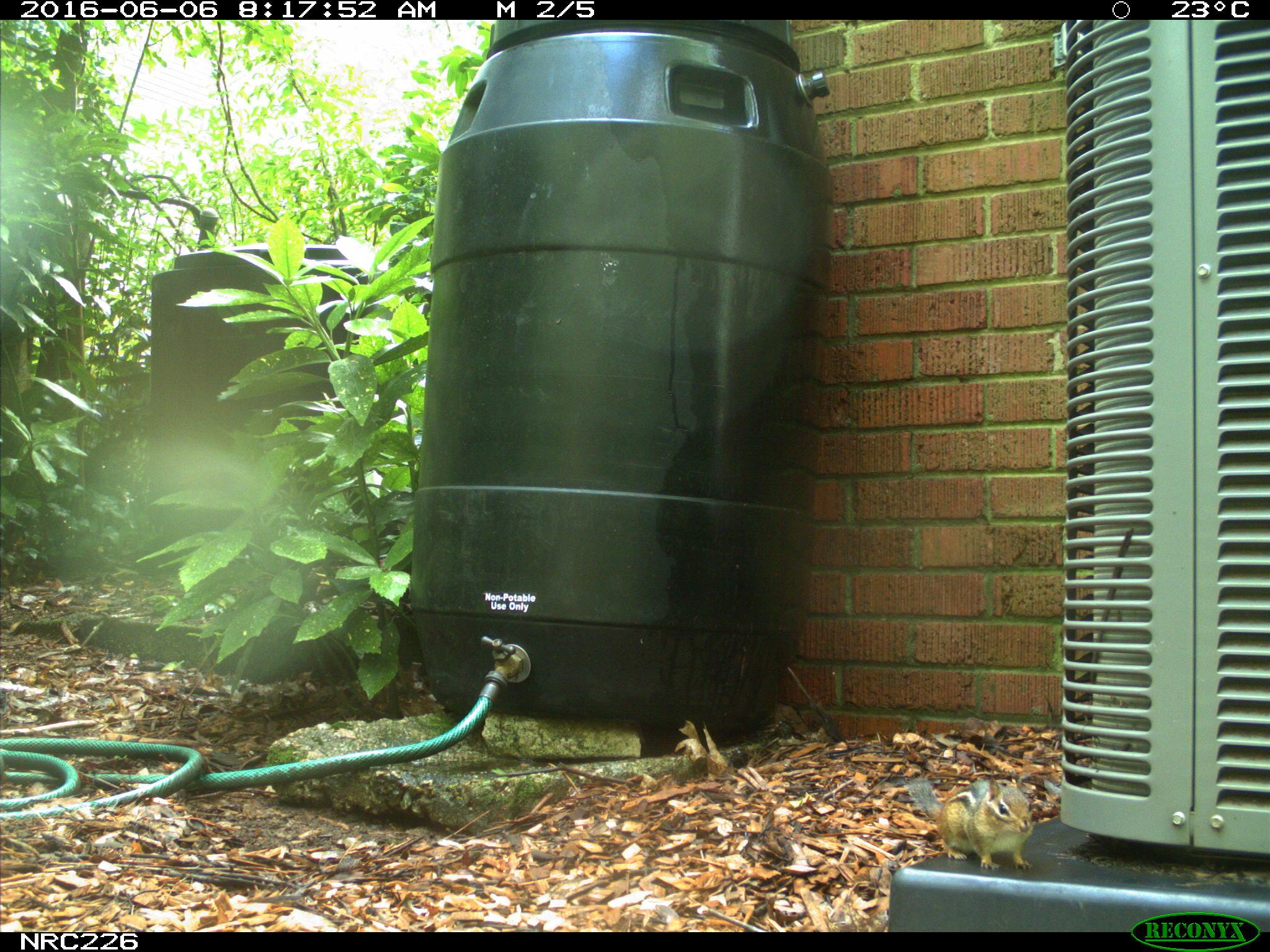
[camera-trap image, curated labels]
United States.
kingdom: Animalia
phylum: Chordata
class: Mammalia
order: Rodentia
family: Sciuridae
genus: Tamias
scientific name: Tamias striatus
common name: eastern chipmunk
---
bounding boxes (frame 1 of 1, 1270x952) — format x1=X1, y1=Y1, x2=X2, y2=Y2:
Eastern Chipmunk: x1=900, y1=767, x2=1045, y2=881